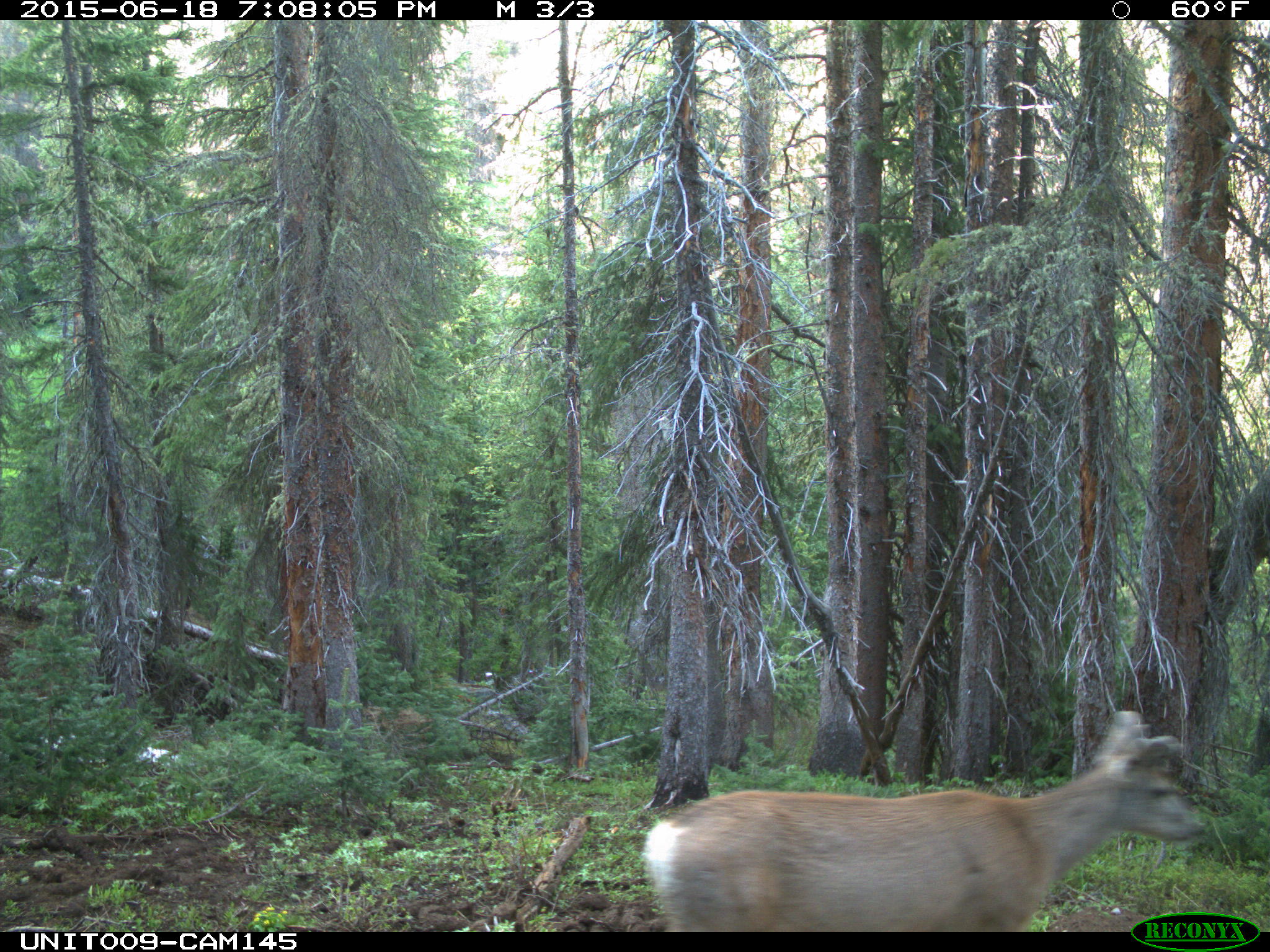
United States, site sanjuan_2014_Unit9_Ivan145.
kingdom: Animalia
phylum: Chordata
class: Mammalia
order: Artiodactyla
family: Cervidae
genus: Odocoileus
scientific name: Odocoileus hemionus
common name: mule deer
Odocoileus hemionus (mule deer).